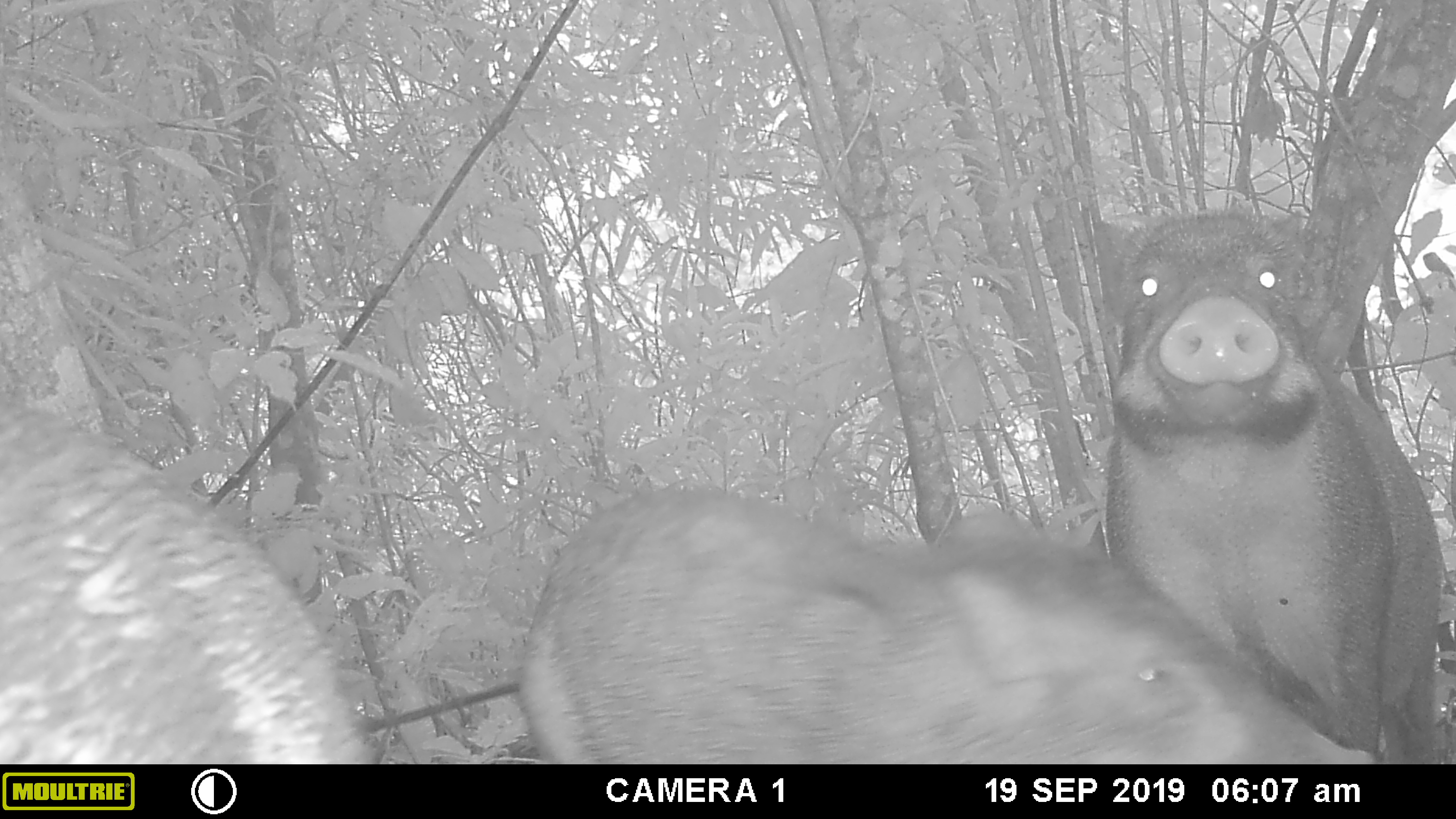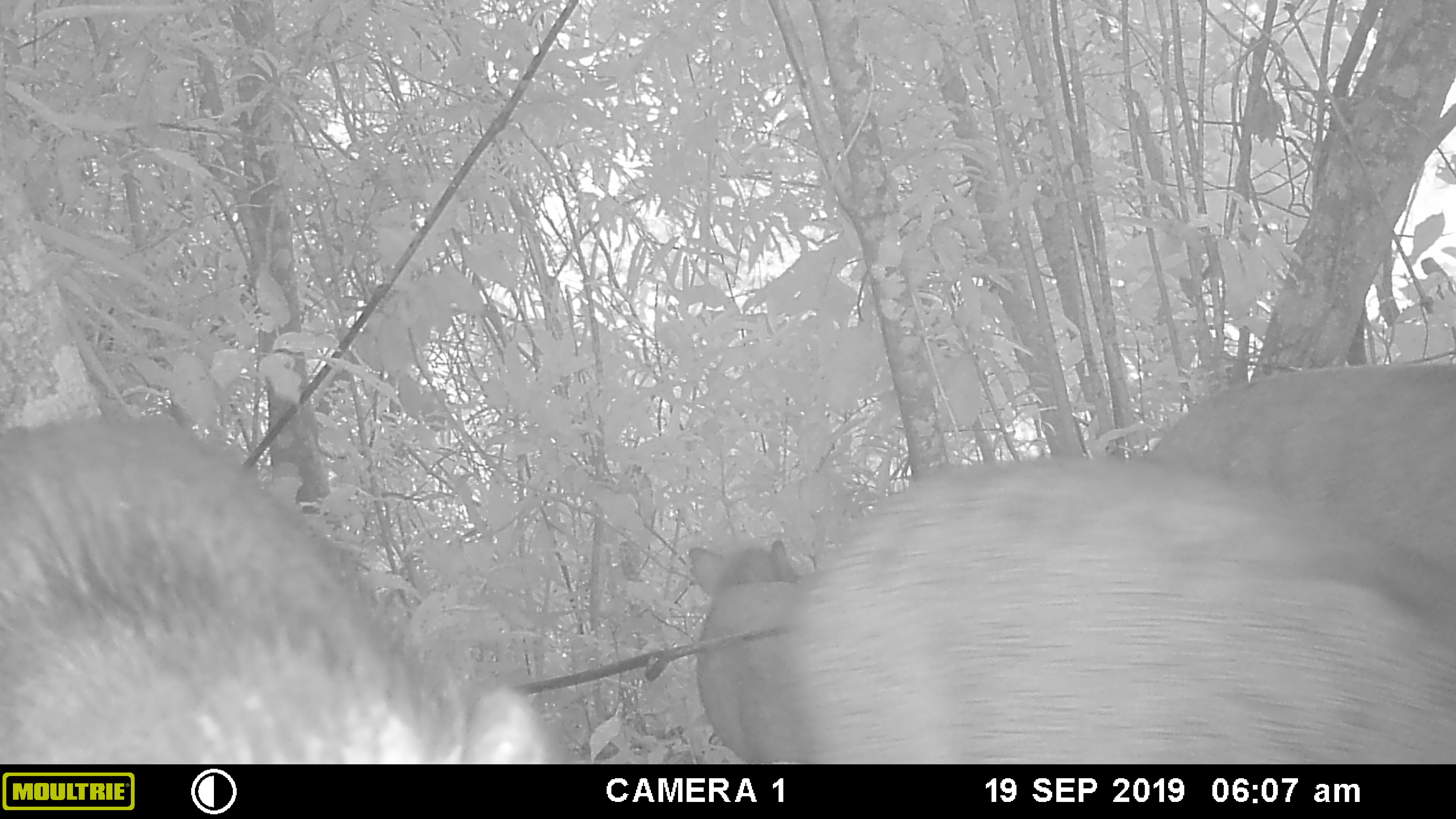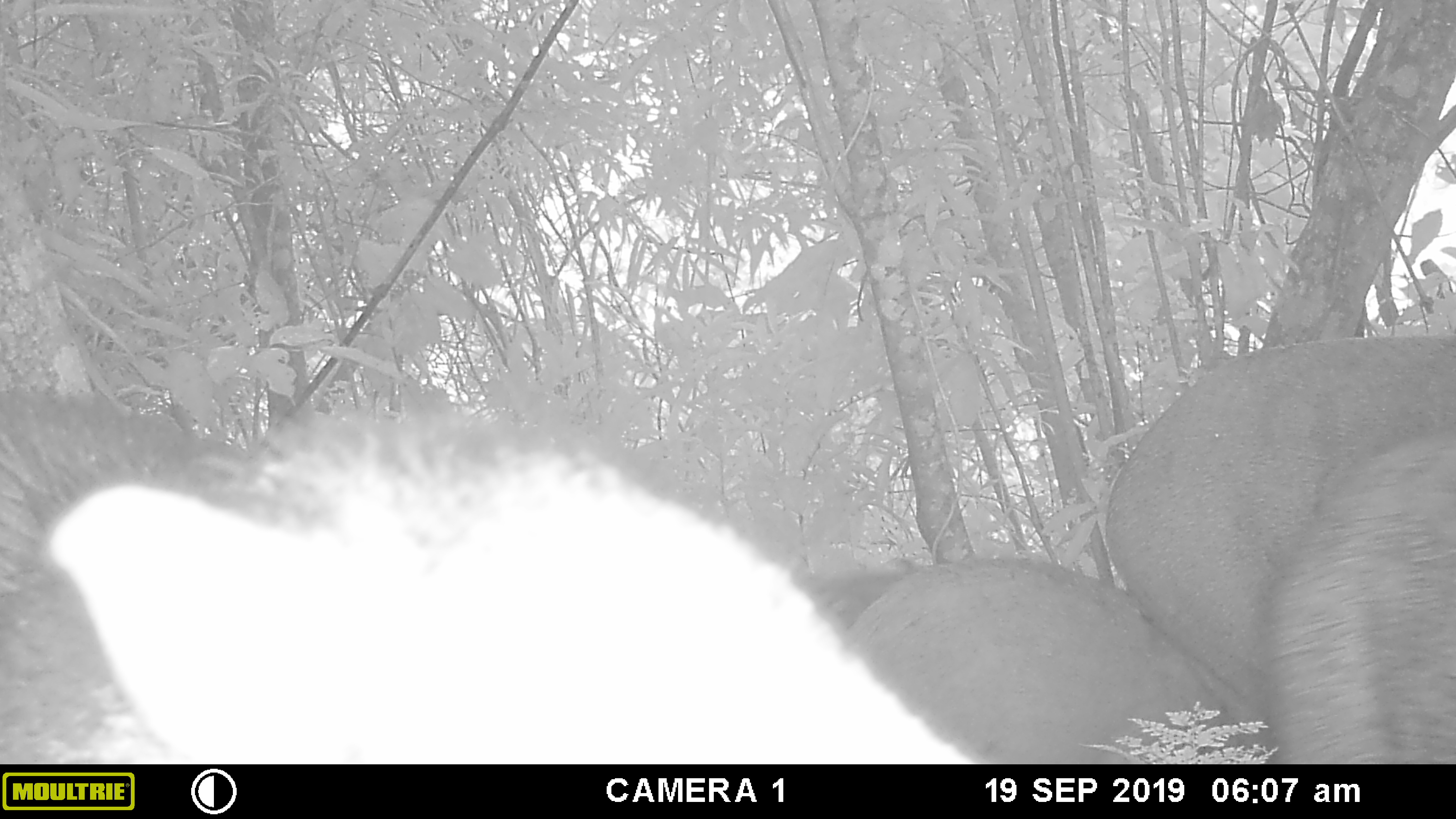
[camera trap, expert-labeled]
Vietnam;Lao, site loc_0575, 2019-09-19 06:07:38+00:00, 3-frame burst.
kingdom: Animalia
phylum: Chordata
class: Mammalia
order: Artiodactyla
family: Suidae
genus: Sus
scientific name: Sus scrofa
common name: eurasian wild pig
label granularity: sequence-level